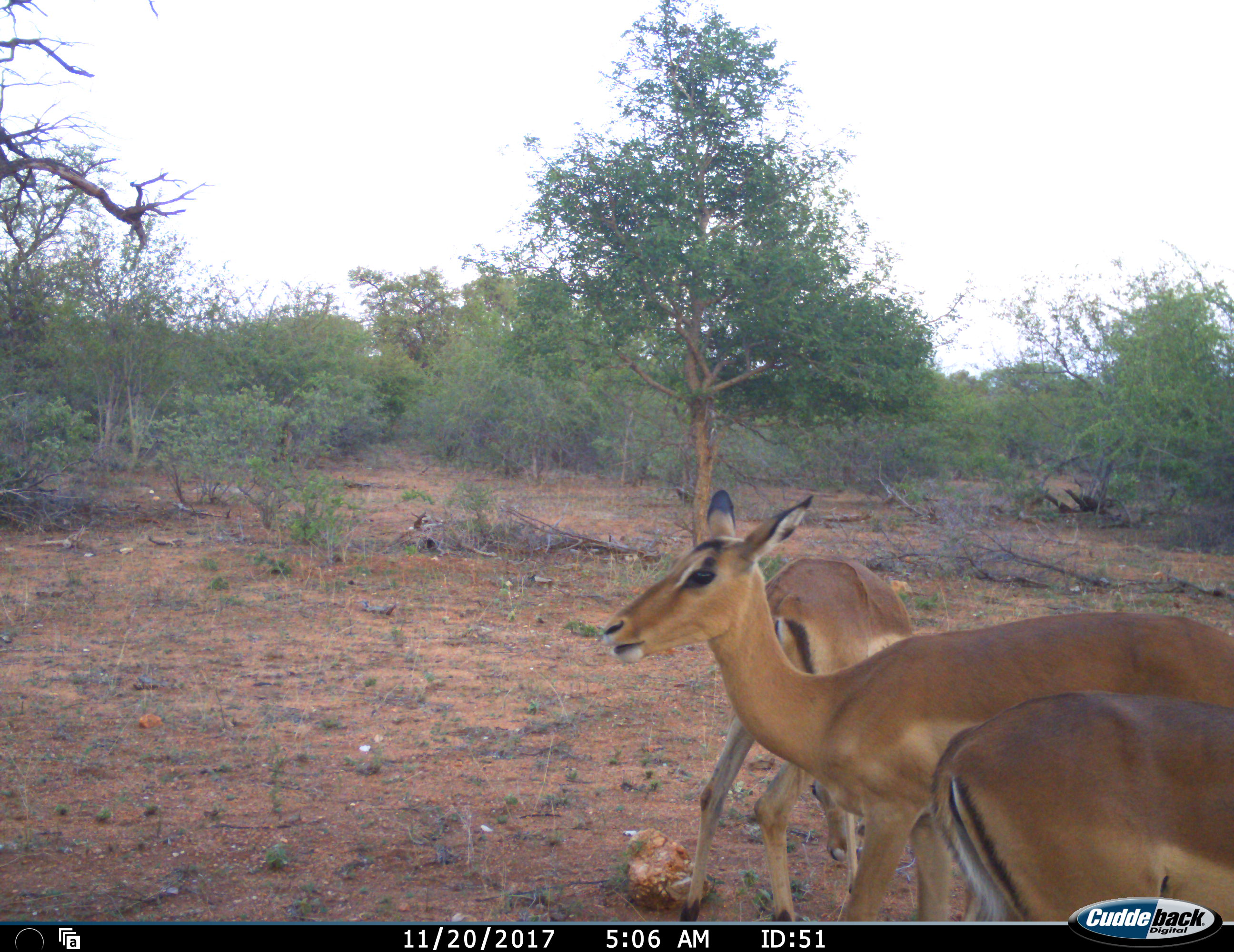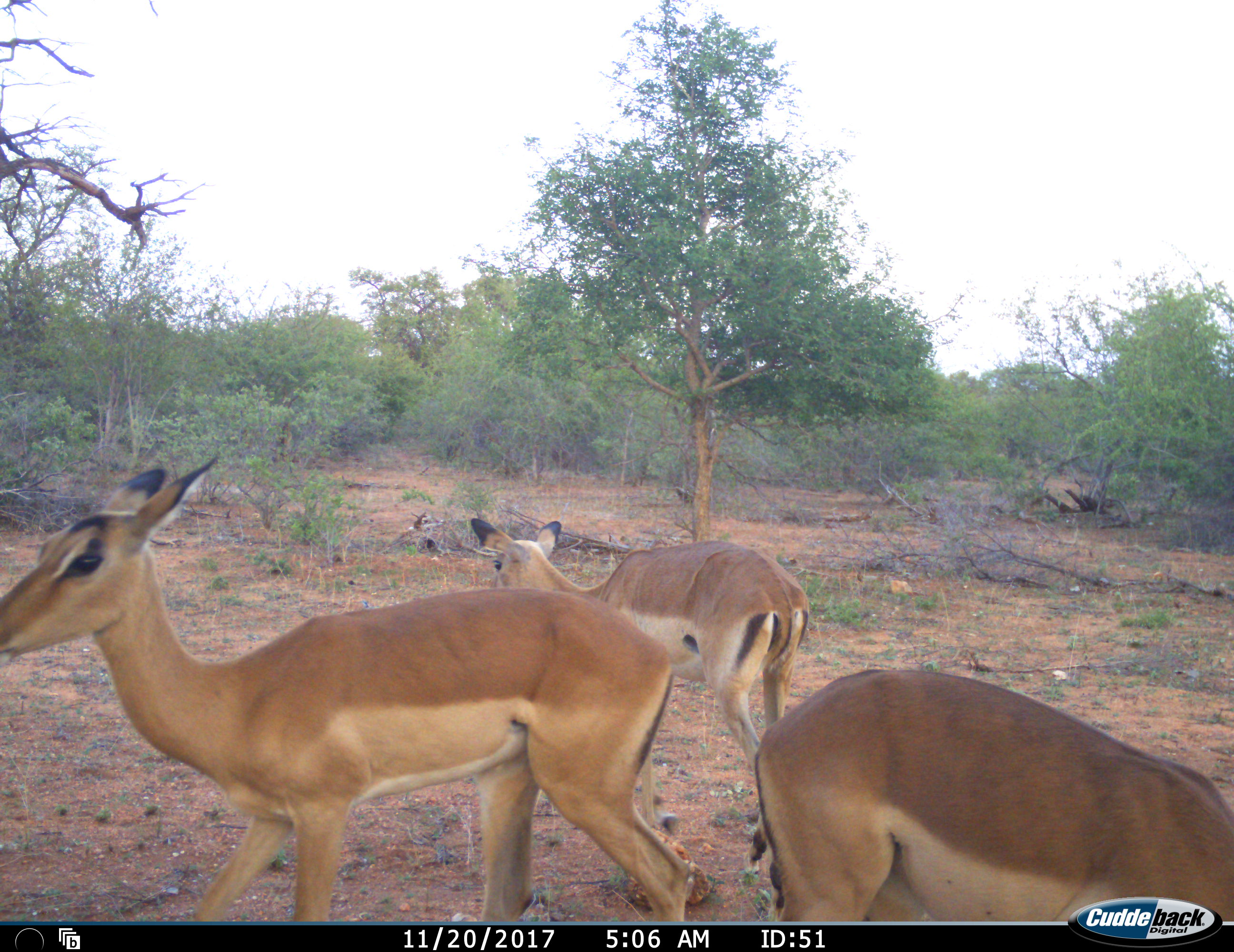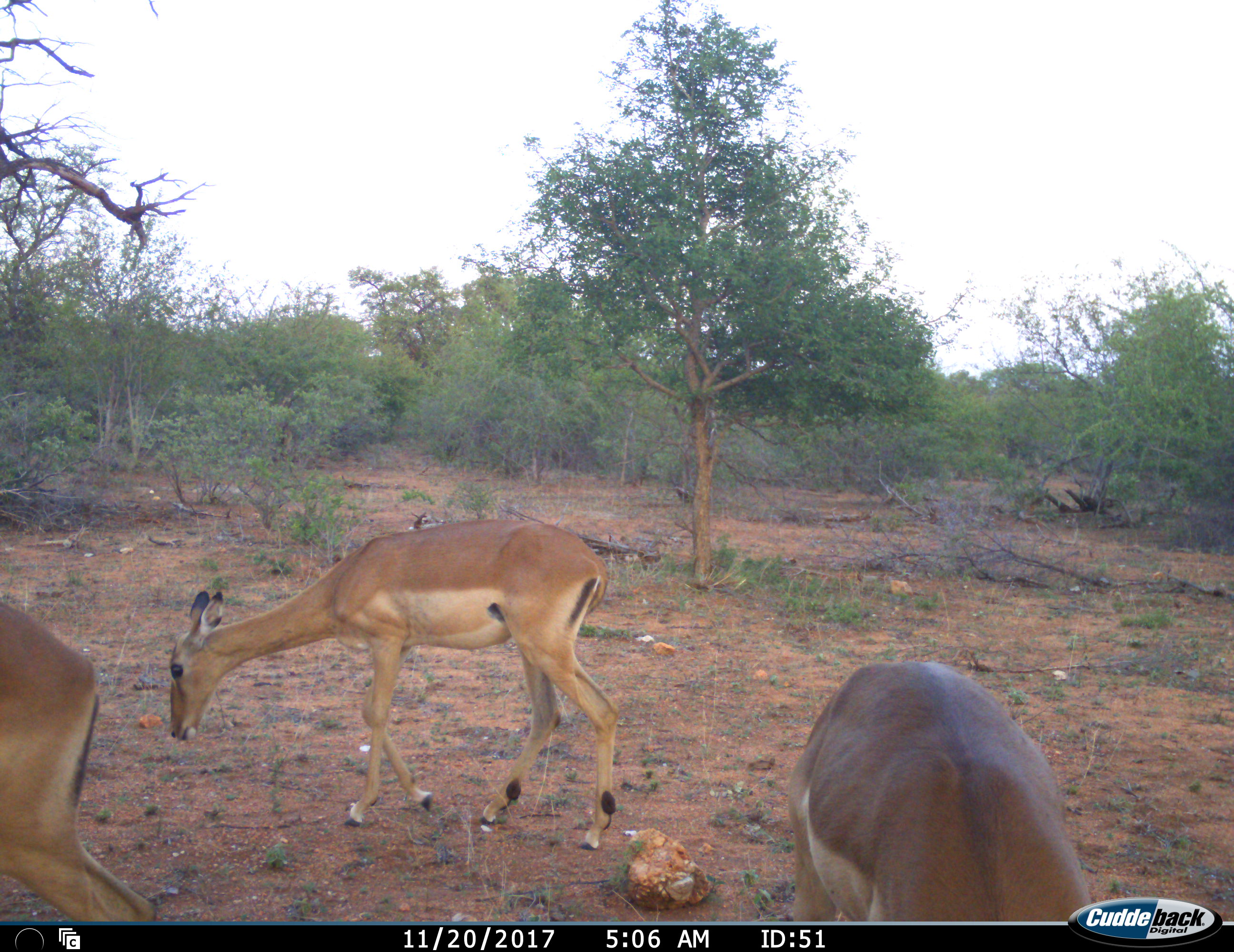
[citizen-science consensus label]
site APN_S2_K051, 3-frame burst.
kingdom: Animalia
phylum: Chordata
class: Mammalia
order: Artiodactyla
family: Bovidae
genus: Aepyceros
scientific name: Aepyceros melampus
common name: impala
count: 3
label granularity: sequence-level